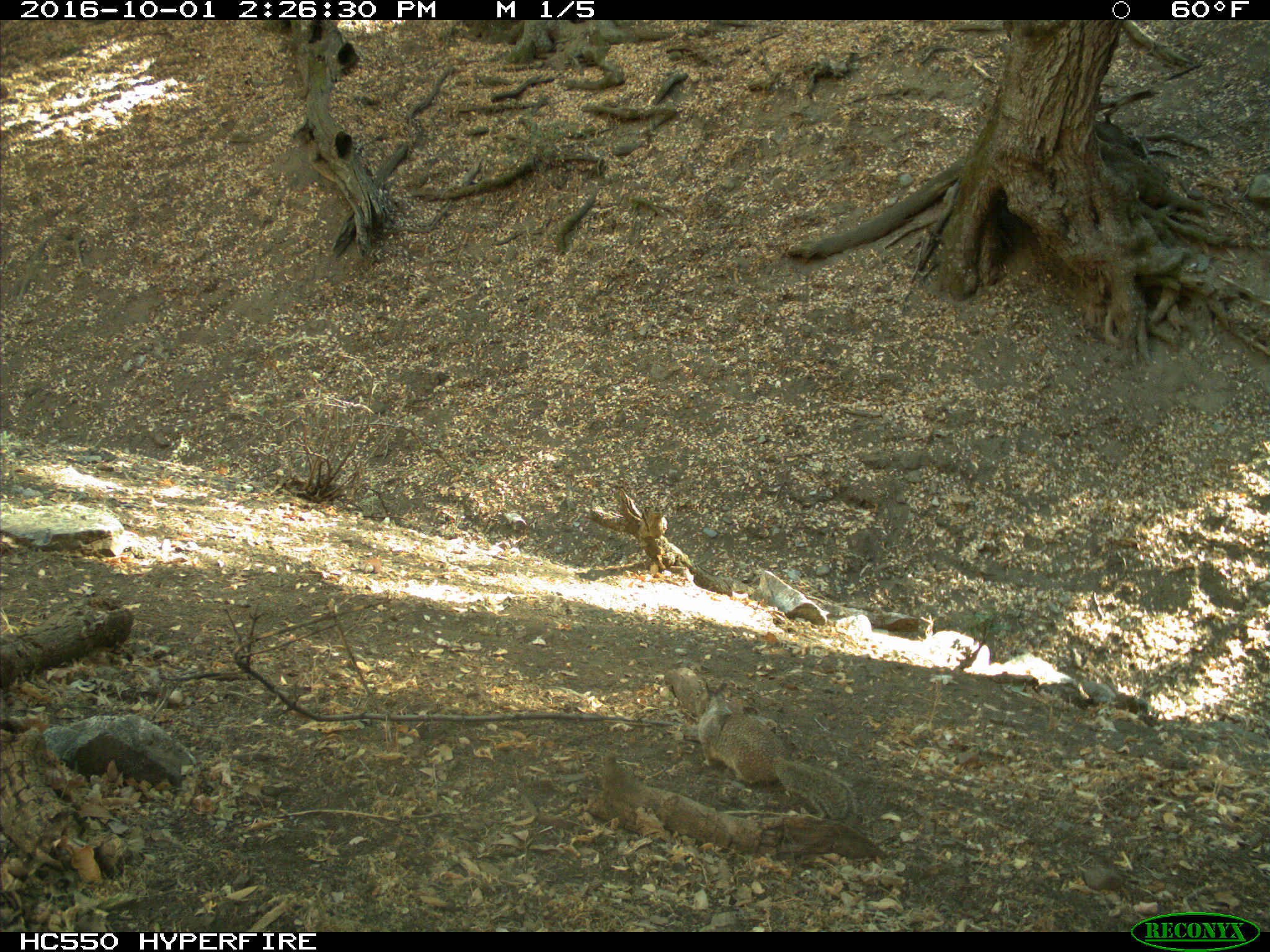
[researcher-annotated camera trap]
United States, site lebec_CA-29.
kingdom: Animalia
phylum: Chordata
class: Mammalia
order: Rodentia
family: Sciuridae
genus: Otospermophilus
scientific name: Otospermophilus beecheyi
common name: california ground squirrel